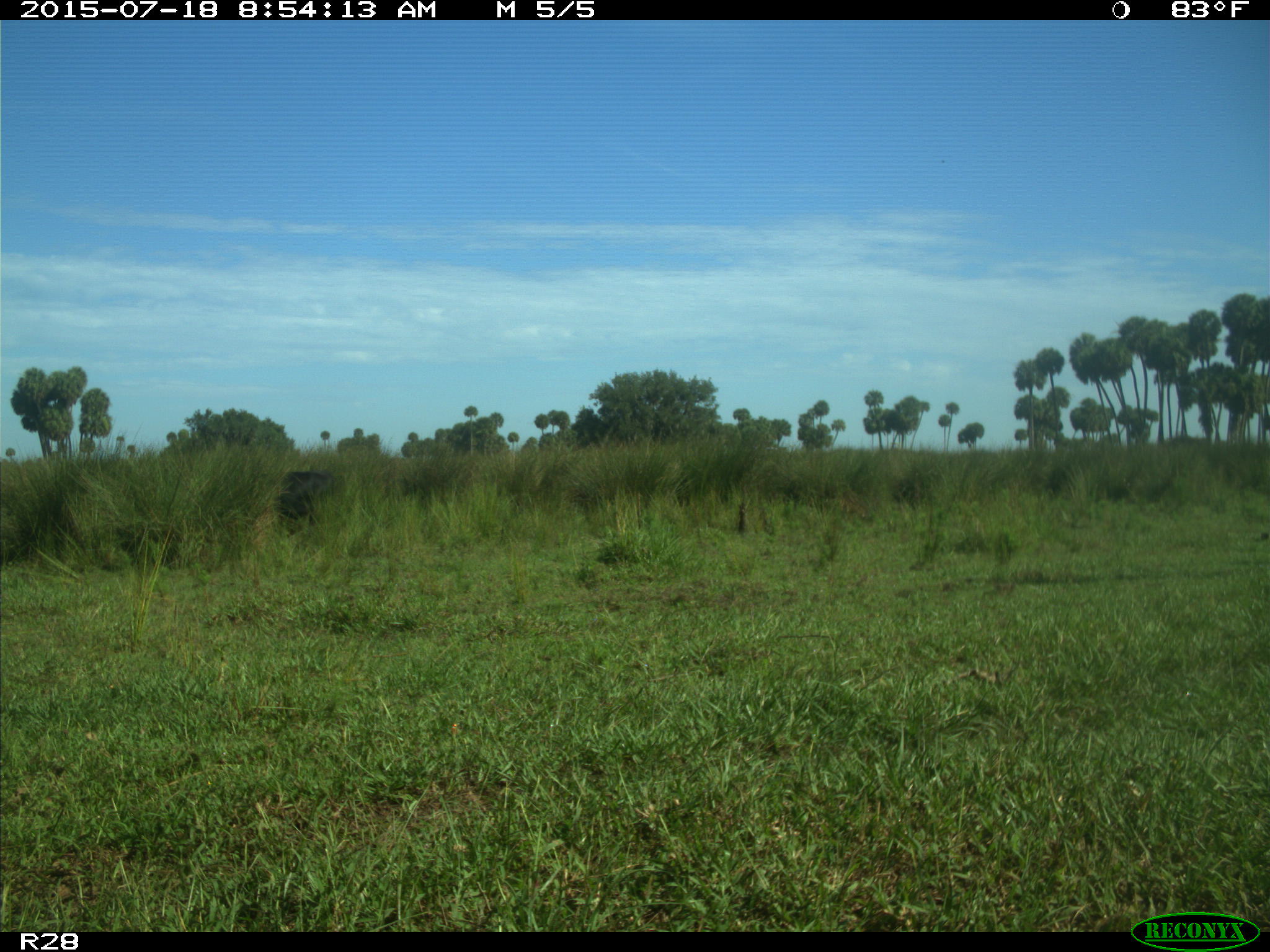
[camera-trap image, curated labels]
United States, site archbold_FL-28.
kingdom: Animalia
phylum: Chordata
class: Mammalia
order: Artiodactyla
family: Bovidae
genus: Bos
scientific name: Bos taurus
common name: domestic cow